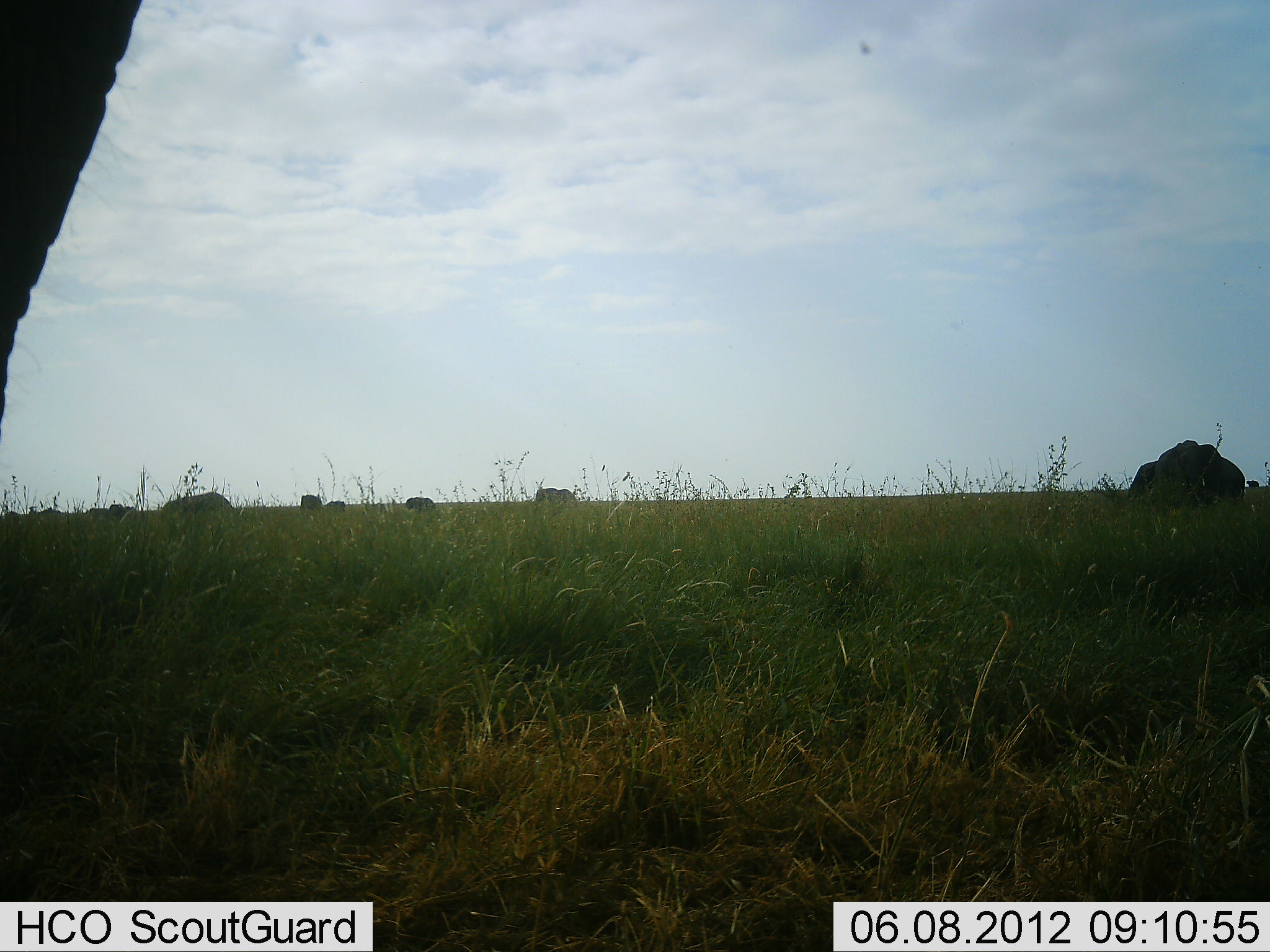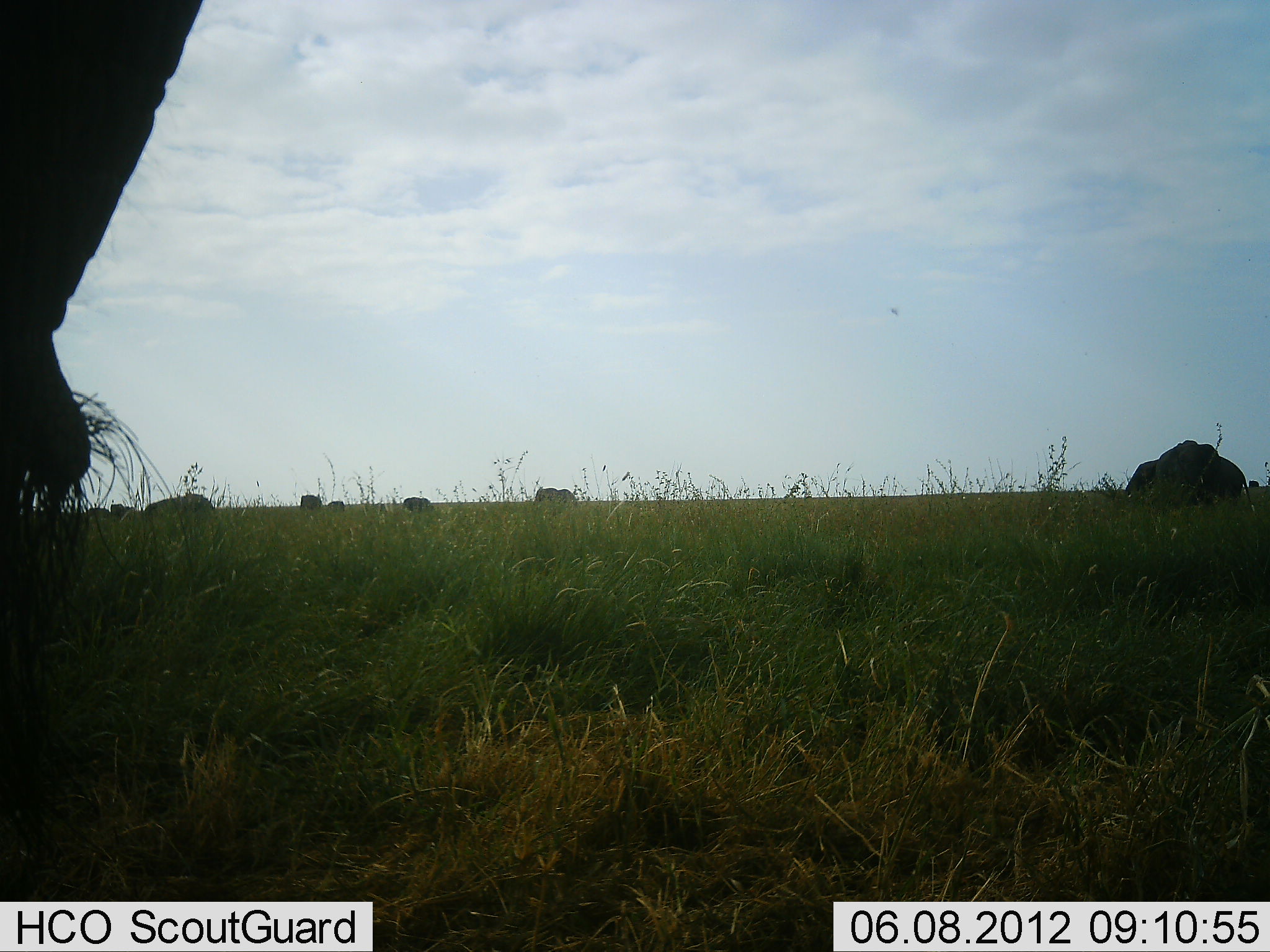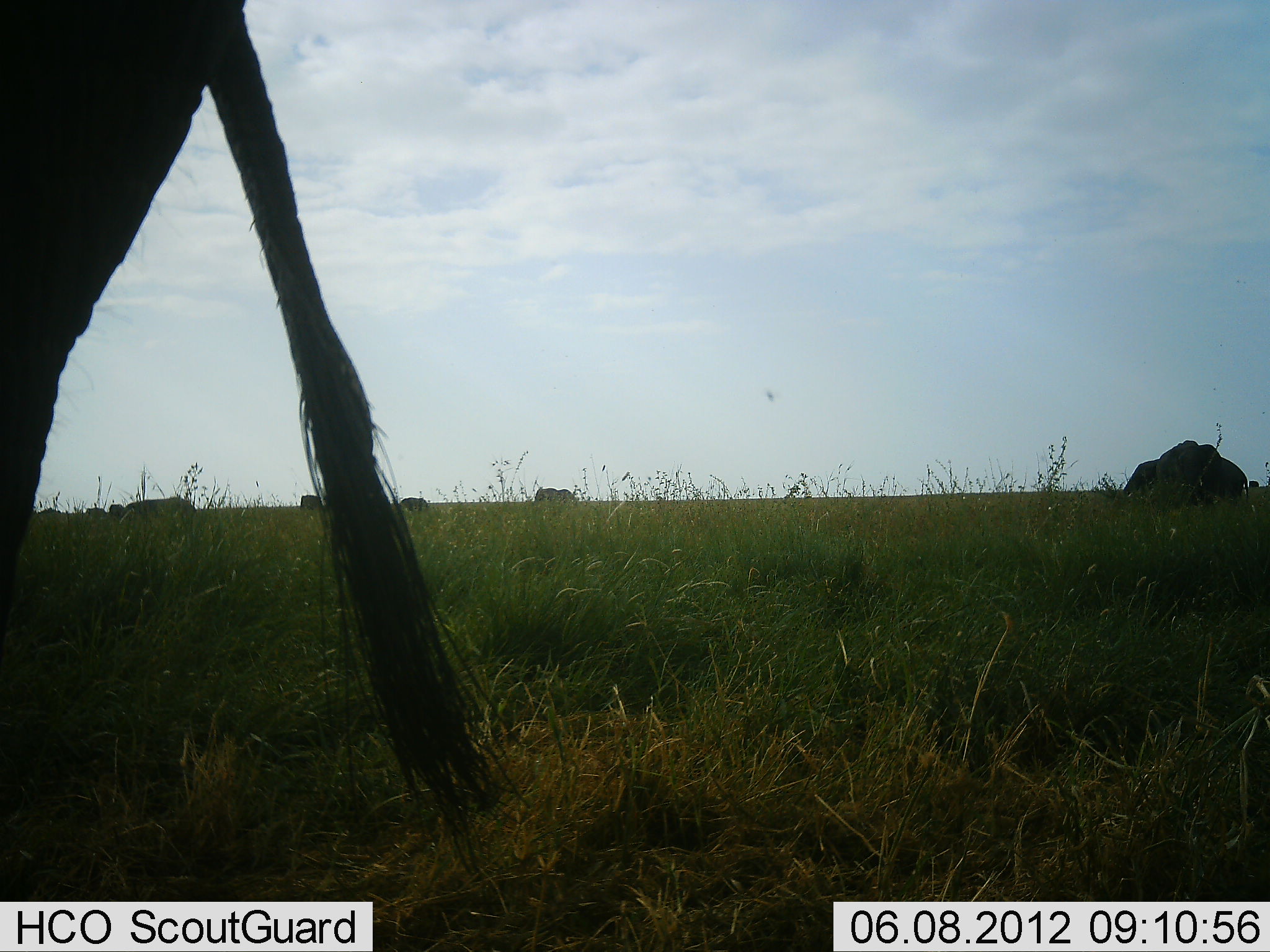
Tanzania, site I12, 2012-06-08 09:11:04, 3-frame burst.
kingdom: Animalia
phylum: Chordata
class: Mammalia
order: Proboscidea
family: Elephantidae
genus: Loxodonta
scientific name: Loxodonta africana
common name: african bush elephant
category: elephant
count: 8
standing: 73%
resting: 9%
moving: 27%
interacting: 9%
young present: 9%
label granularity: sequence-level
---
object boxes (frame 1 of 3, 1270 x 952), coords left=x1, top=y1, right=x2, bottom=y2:
animal: left=0, top=1, right=142, bottom=441; left=1126, top=440, right=1198, bottom=496; left=1181, top=444, right=1245, bottom=500; left=161, top=491, right=234, bottom=512; left=535, top=487, right=577, bottom=503; left=88, top=503, right=136, bottom=513; left=405, top=496, right=437, bottom=511; left=299, top=494, right=322, bottom=510; left=325, top=499, right=347, bottom=513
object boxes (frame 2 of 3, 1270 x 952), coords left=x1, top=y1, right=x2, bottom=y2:
animal: left=0, top=1, right=202, bottom=847; left=1178, top=444, right=1255, bottom=511; left=1125, top=439, right=1196, bottom=503; left=1248, top=480, right=1260, bottom=488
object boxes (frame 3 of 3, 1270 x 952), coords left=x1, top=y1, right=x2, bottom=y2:
animal: left=0, top=1, right=531, bottom=879; left=1176, top=444, right=1250, bottom=498; left=1157, top=439, right=1199, bottom=485; left=121, top=496, right=196, bottom=521; left=1123, top=458, right=1161, bottom=494; left=397, top=497, right=428, bottom=511; left=299, top=495, right=323, bottom=508; left=108, top=503, right=125, bottom=517; left=84, top=507, right=107, bottom=515